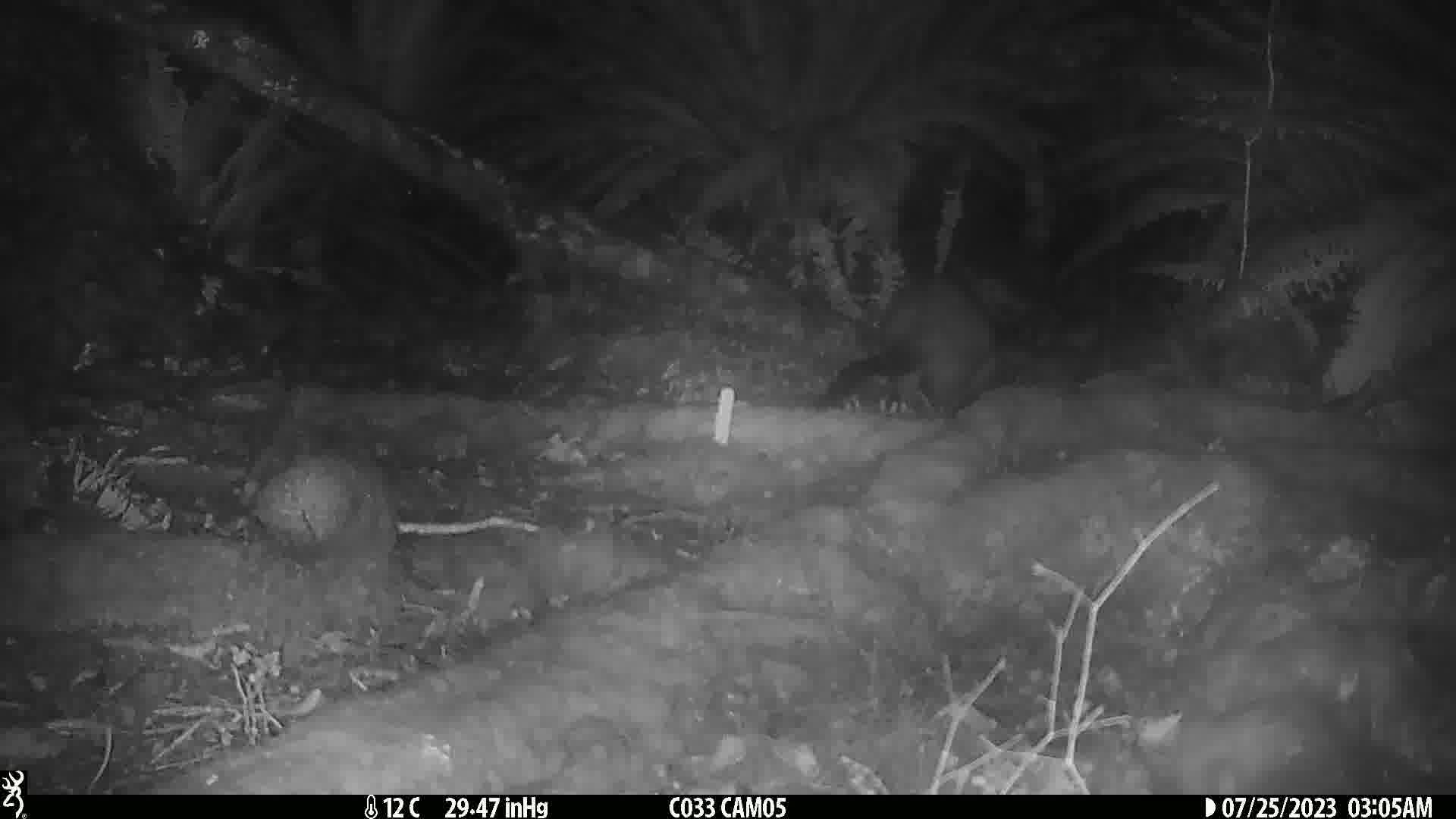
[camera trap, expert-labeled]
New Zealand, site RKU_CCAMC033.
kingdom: Animalia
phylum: Chordata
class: Mammalia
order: Diprotodontia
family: Phalangeridae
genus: Trichosurus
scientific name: Trichosurus vulpecula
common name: common brushtail possum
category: possum